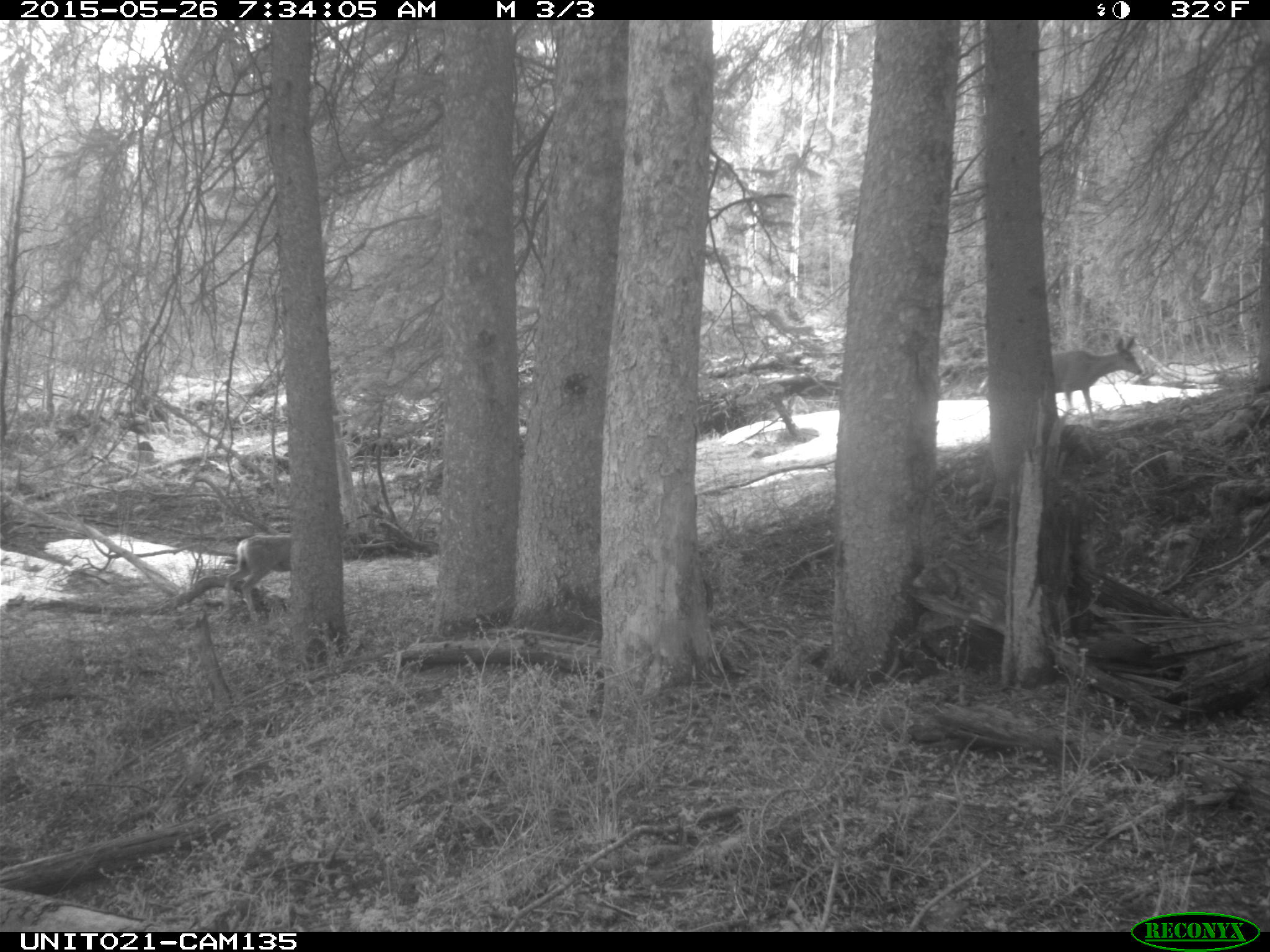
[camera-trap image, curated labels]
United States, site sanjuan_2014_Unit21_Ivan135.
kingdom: Animalia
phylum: Chordata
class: Mammalia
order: Artiodactyla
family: Cervidae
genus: Odocoileus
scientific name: Odocoileus hemionus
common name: mule deer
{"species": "Odocoileus hemionus (mule deer)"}